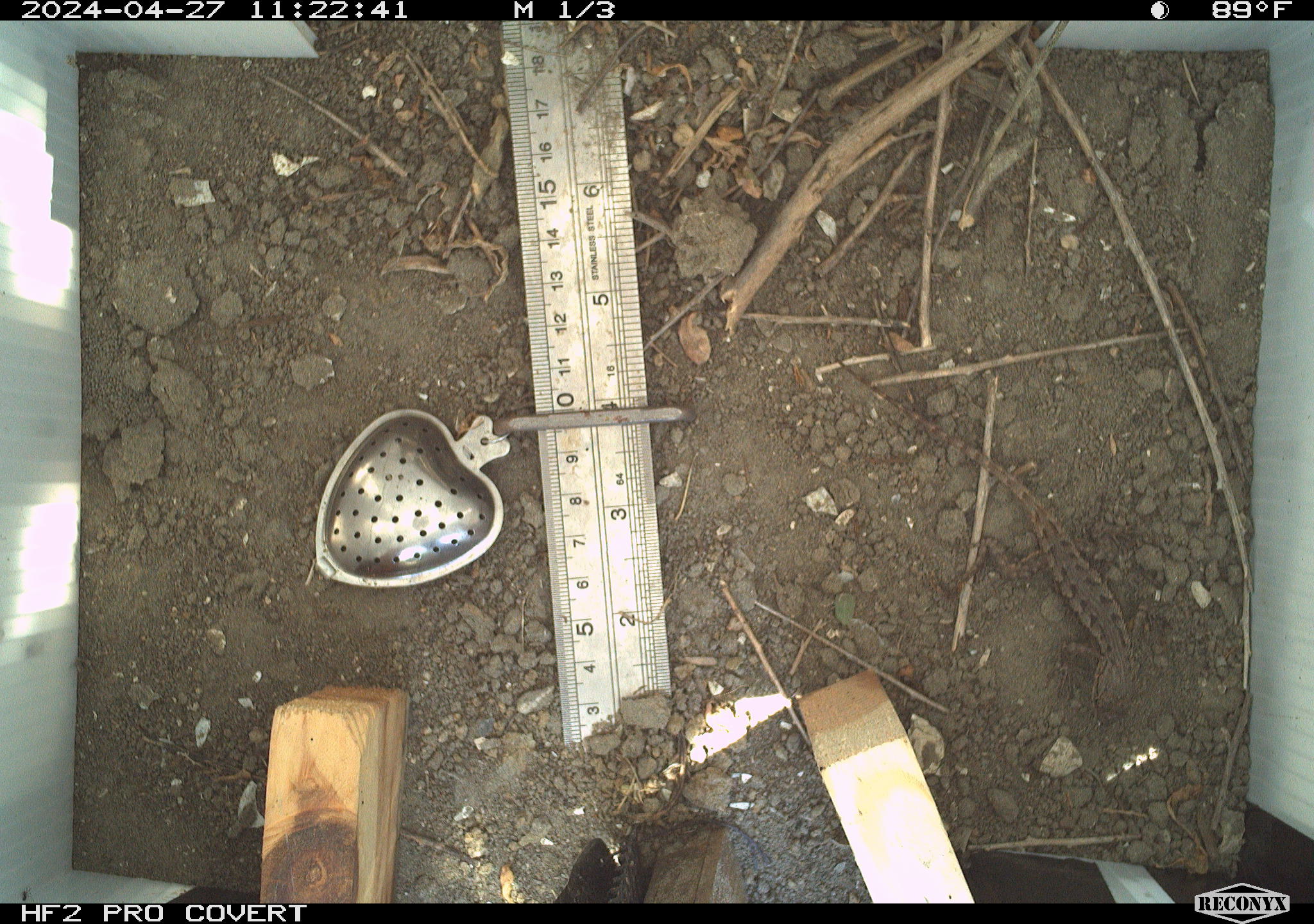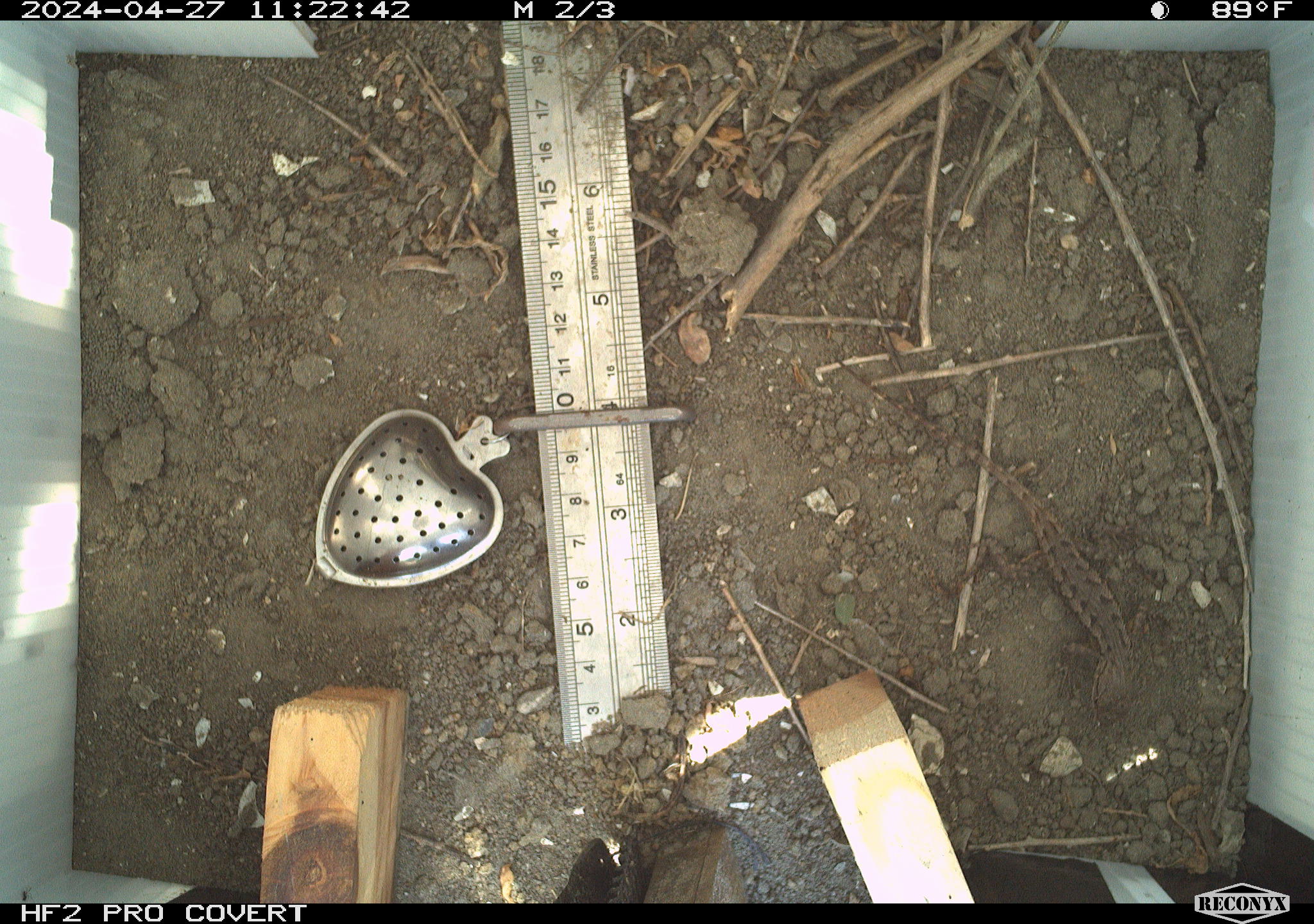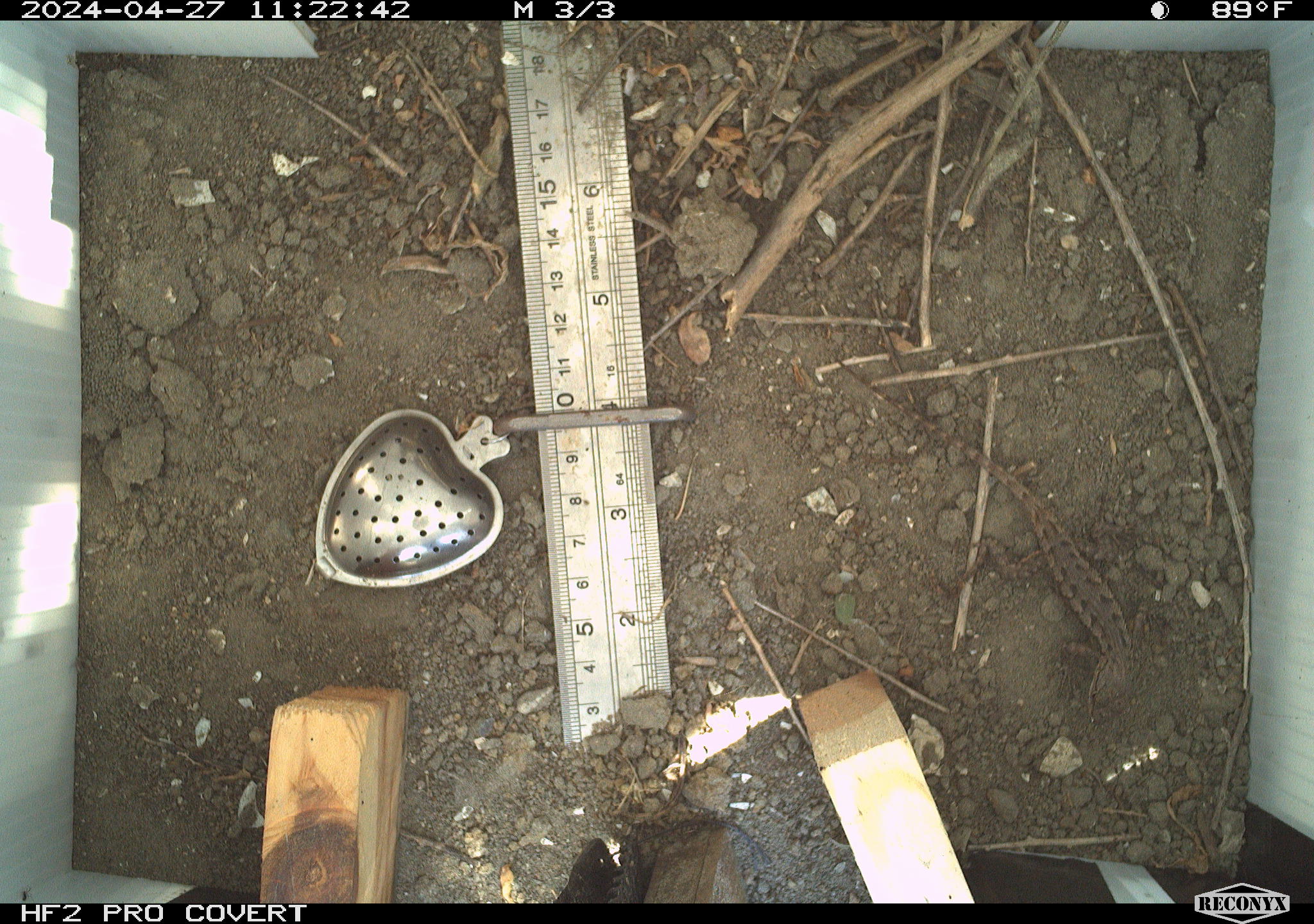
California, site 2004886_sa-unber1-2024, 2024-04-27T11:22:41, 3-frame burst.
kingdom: Animalia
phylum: Chordata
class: Reptilia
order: Squamata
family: Phrynosomatidae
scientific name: Phrynosomatidae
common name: phrynosomatid lizards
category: phrynosomatidae family